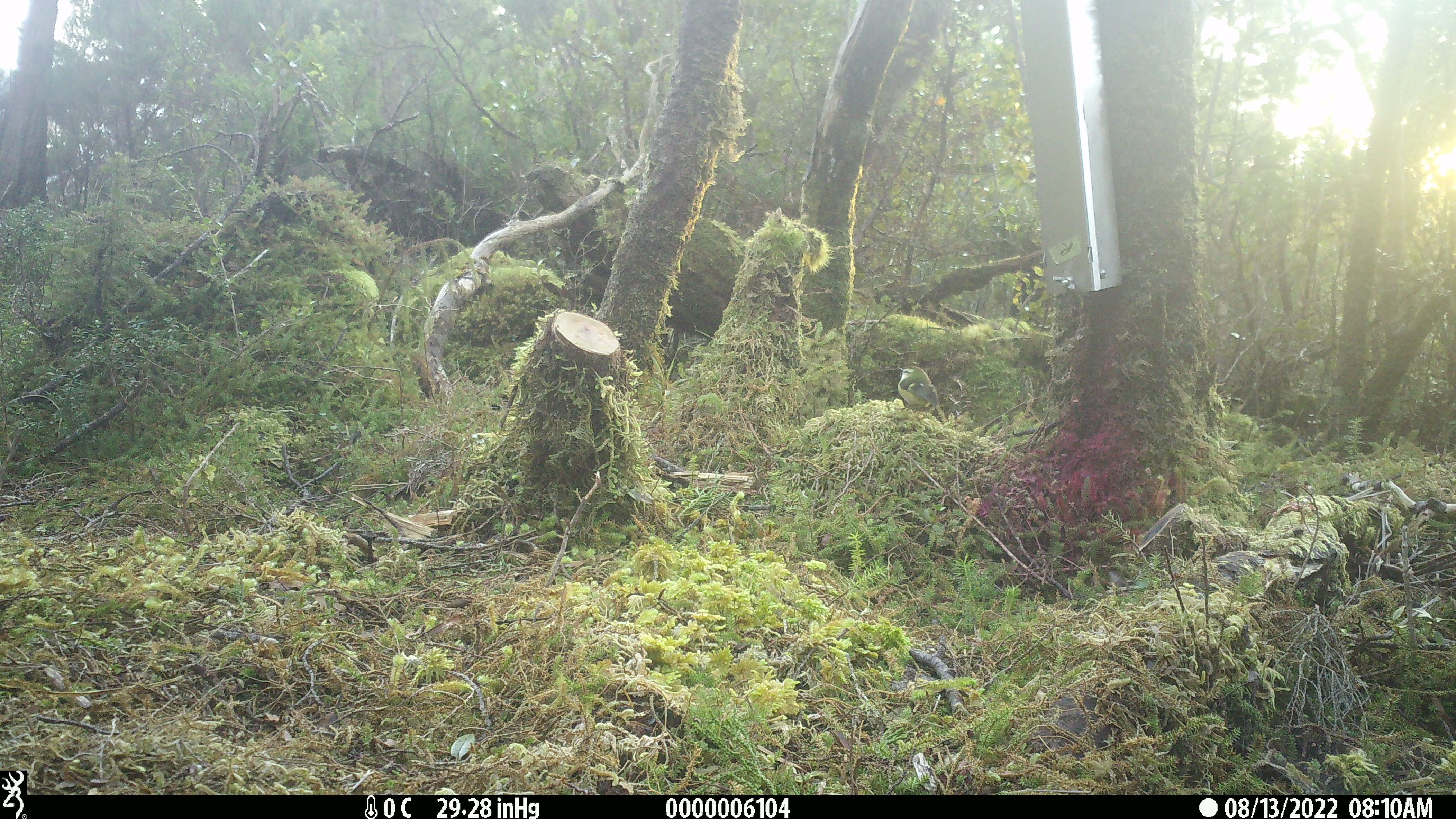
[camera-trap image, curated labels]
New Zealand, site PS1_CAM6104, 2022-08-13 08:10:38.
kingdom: Animalia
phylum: Chordata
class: Aves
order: Passeriformes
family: Acanthisittidae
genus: Acanthisitta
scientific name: Acanthisitta chloris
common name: rifleman